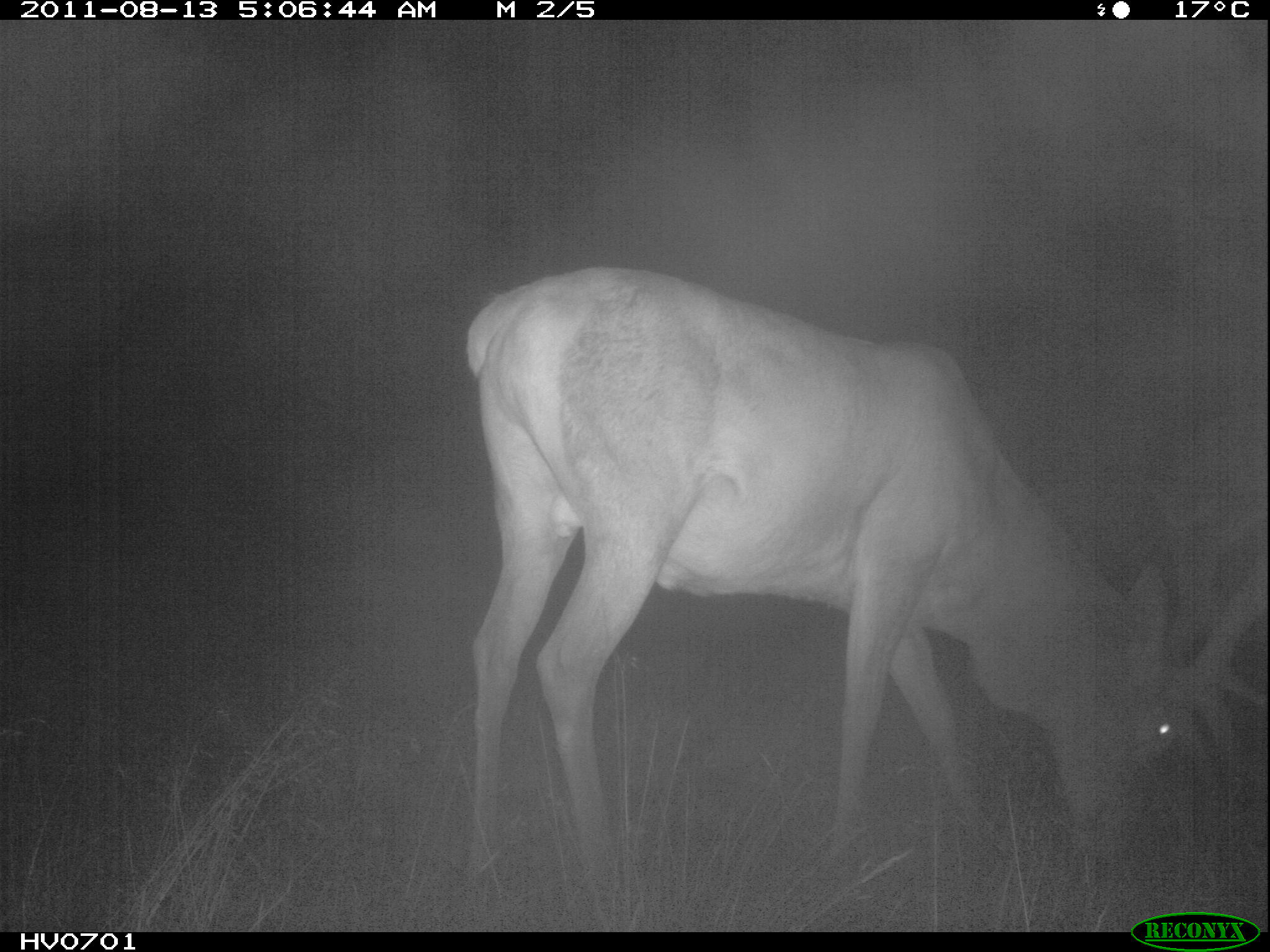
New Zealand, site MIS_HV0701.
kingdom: Animalia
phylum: Chordata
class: Mammalia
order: Artiodactyla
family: Cervidae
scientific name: Cervidae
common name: deer